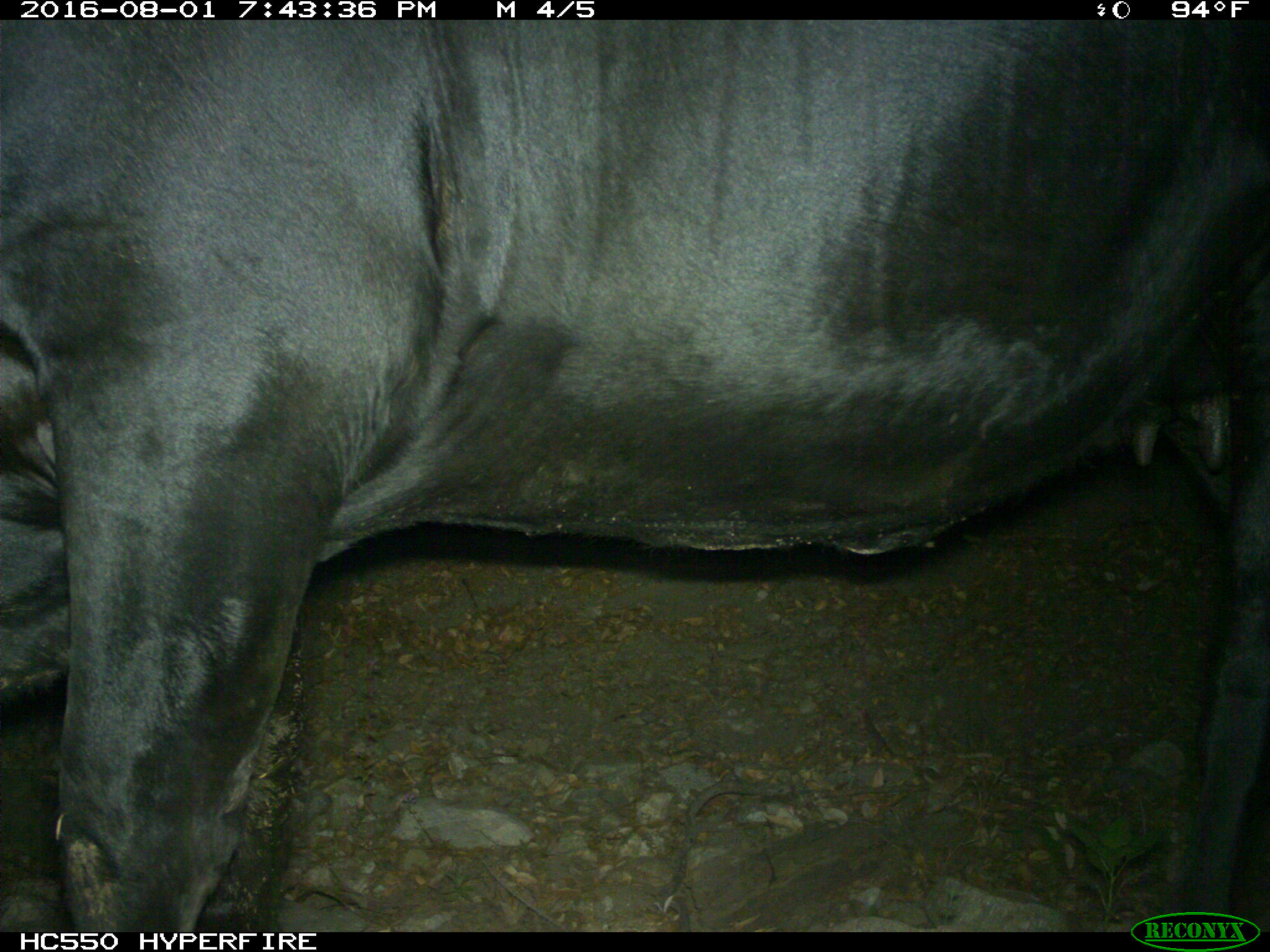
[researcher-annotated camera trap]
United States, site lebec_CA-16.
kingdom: Animalia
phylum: Chordata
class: Mammalia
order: Artiodactyla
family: Bovidae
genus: Bos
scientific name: Bos taurus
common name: domestic cow